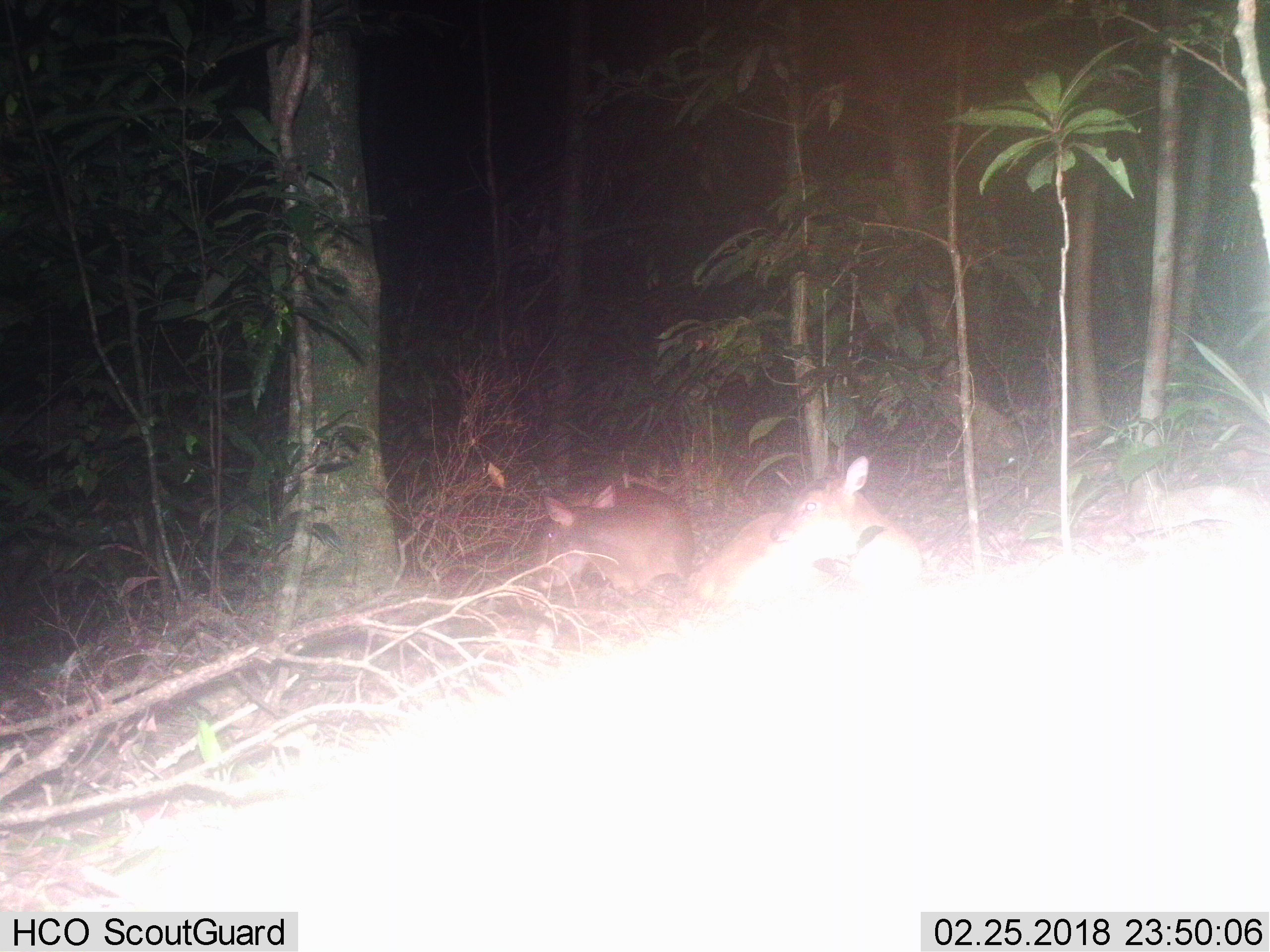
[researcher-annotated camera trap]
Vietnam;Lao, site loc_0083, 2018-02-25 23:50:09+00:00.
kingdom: Animalia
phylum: Chordata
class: Mammalia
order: Artiodactyla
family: Cervidae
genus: Muntiacus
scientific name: Muntiacus vuquangensis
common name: large-antlered muntjac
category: large antlered muntjac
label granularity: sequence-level